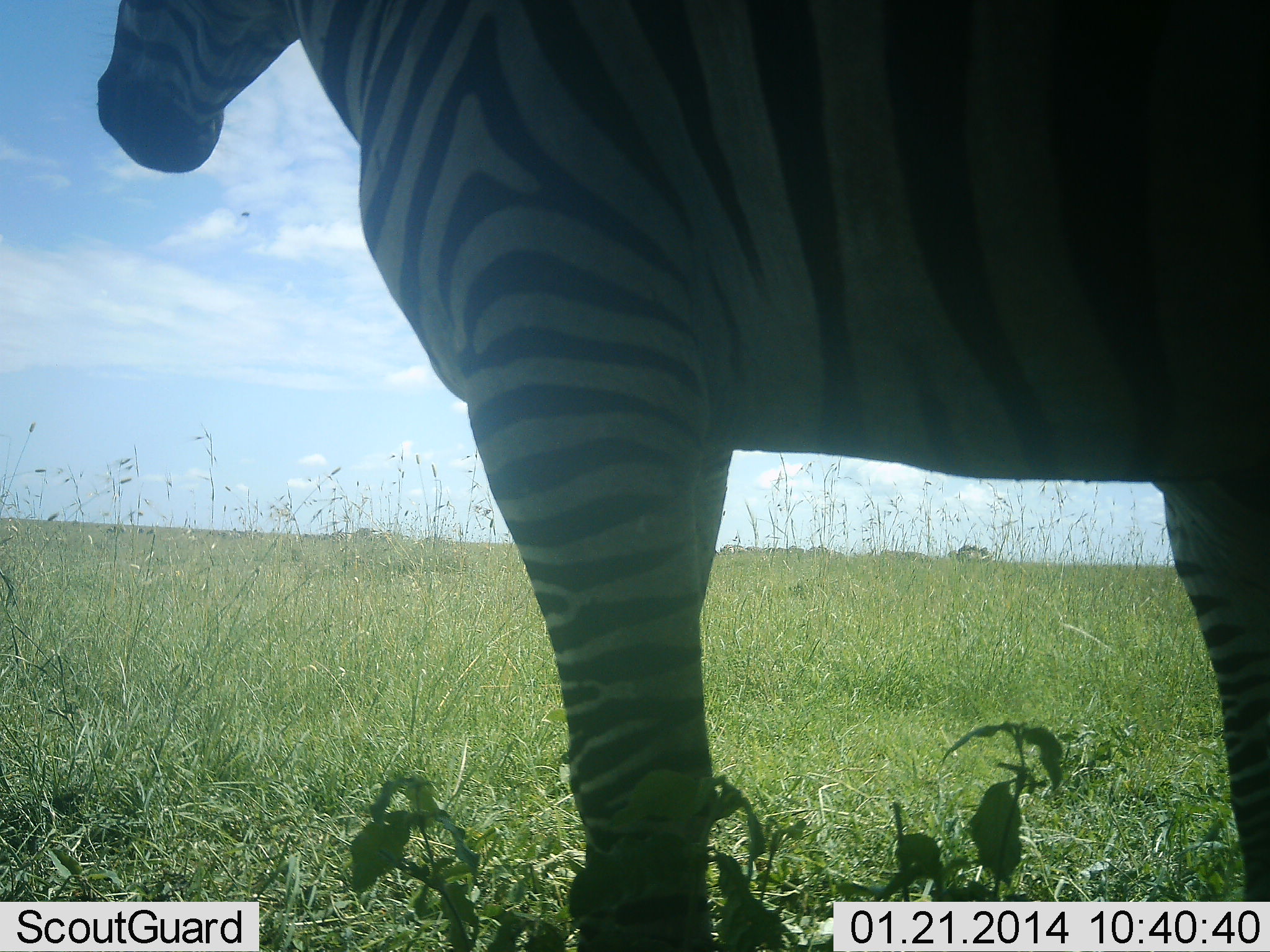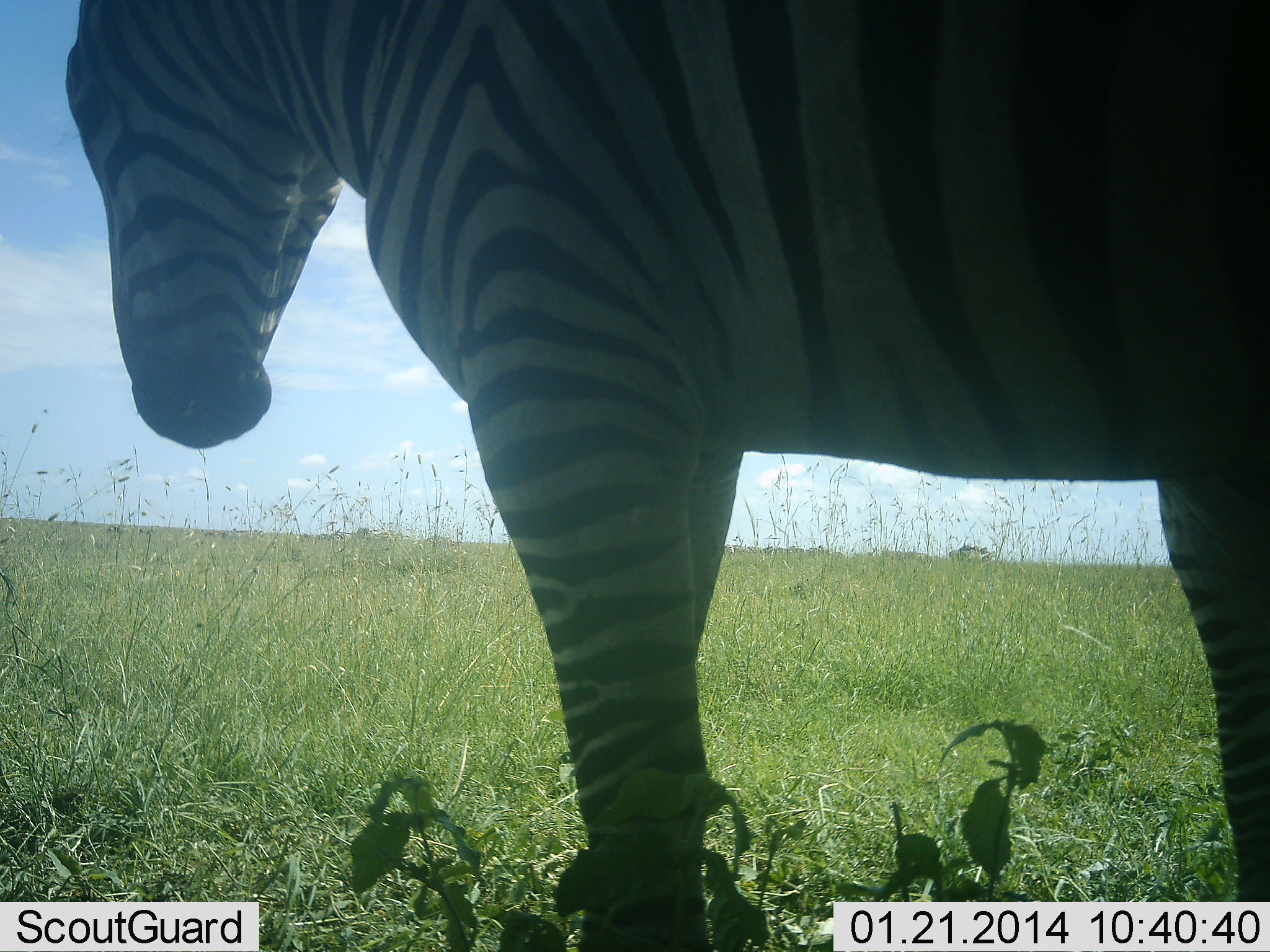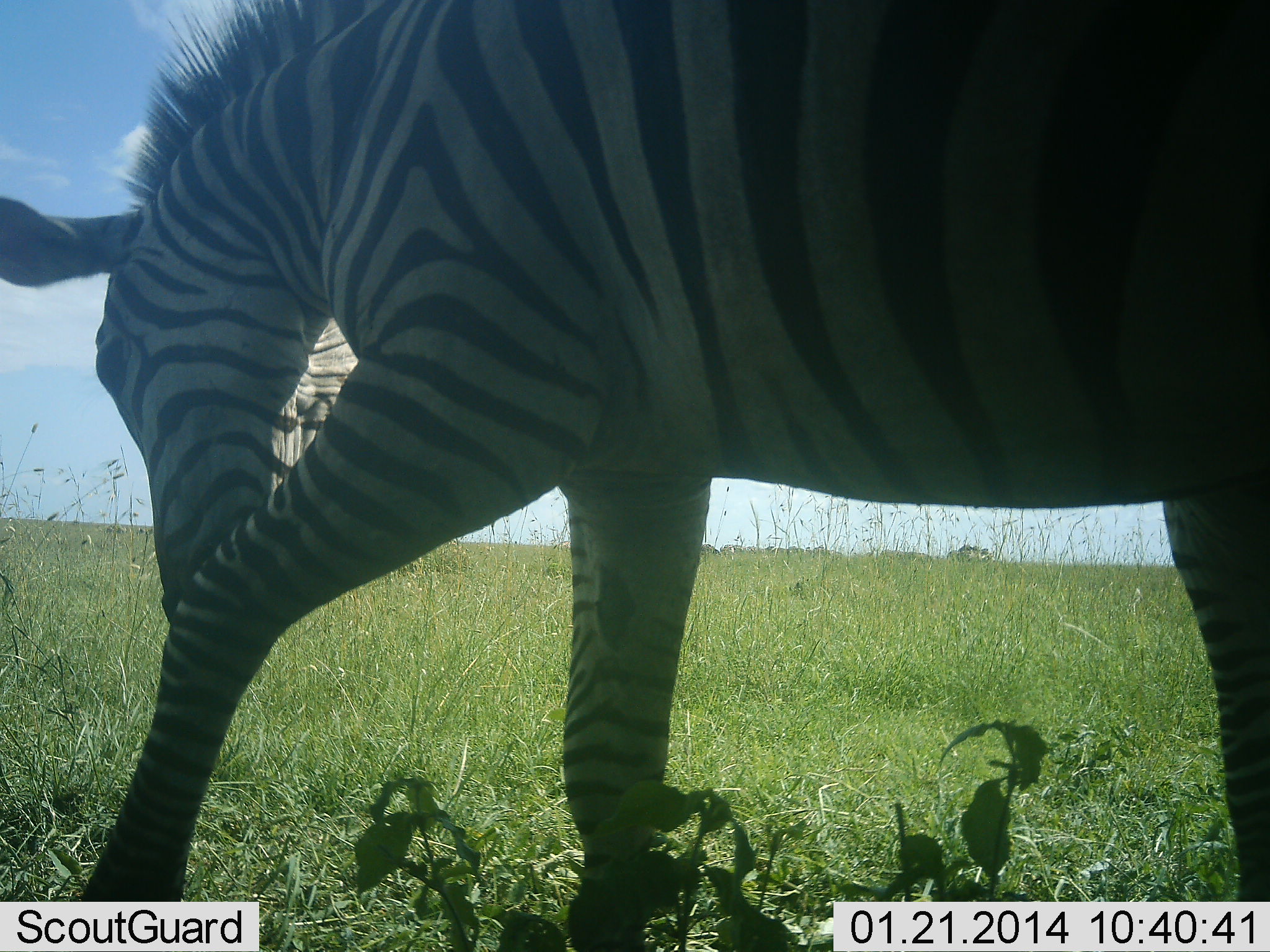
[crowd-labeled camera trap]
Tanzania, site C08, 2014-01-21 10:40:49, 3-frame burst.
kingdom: Animalia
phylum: Chordata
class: Mammalia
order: Perissodactyla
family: Equidae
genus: Equus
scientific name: Equus quagga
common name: plains zebra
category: zebra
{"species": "zebra (plains zebra) (Equus quagga)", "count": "1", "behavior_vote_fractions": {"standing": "100%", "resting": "0%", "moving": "20%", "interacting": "0%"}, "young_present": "0%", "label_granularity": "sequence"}